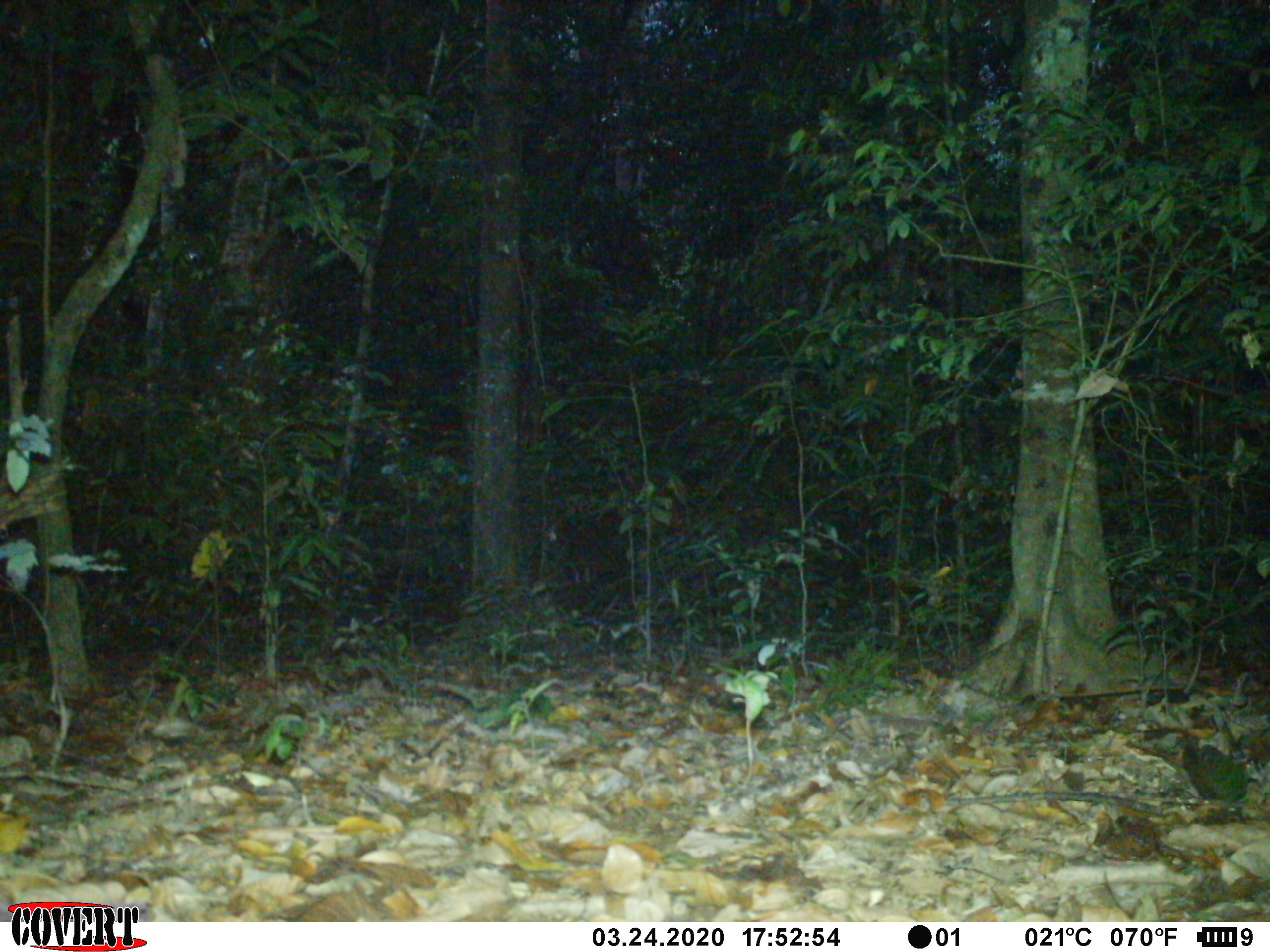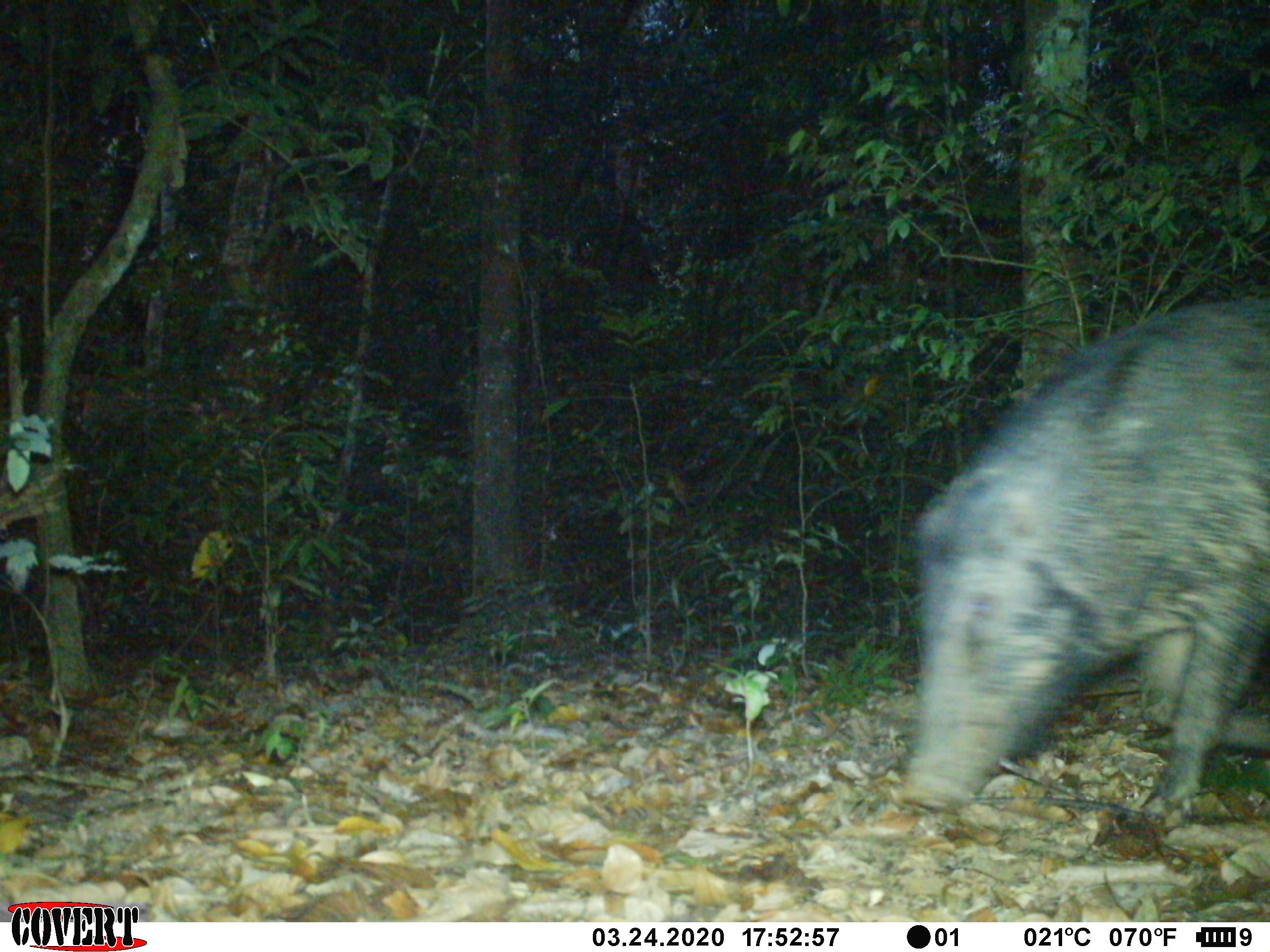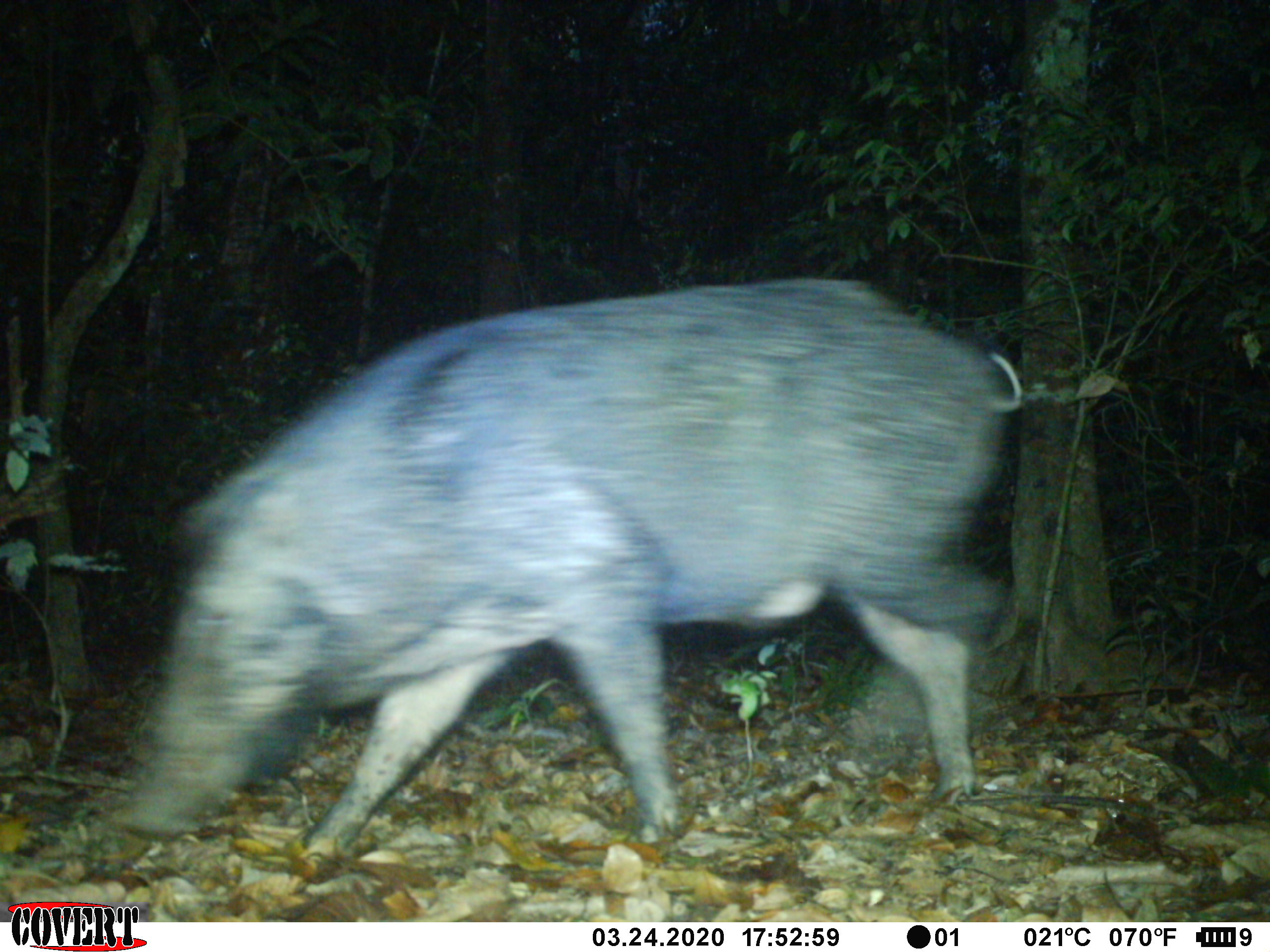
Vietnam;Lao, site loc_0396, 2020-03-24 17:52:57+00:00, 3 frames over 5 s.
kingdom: Animalia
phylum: Chordata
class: Mammalia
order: Artiodactyla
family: Suidae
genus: Sus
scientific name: Sus scrofa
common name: eurasian wild pig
Eurasian wild pig (Sus scrofa). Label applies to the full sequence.